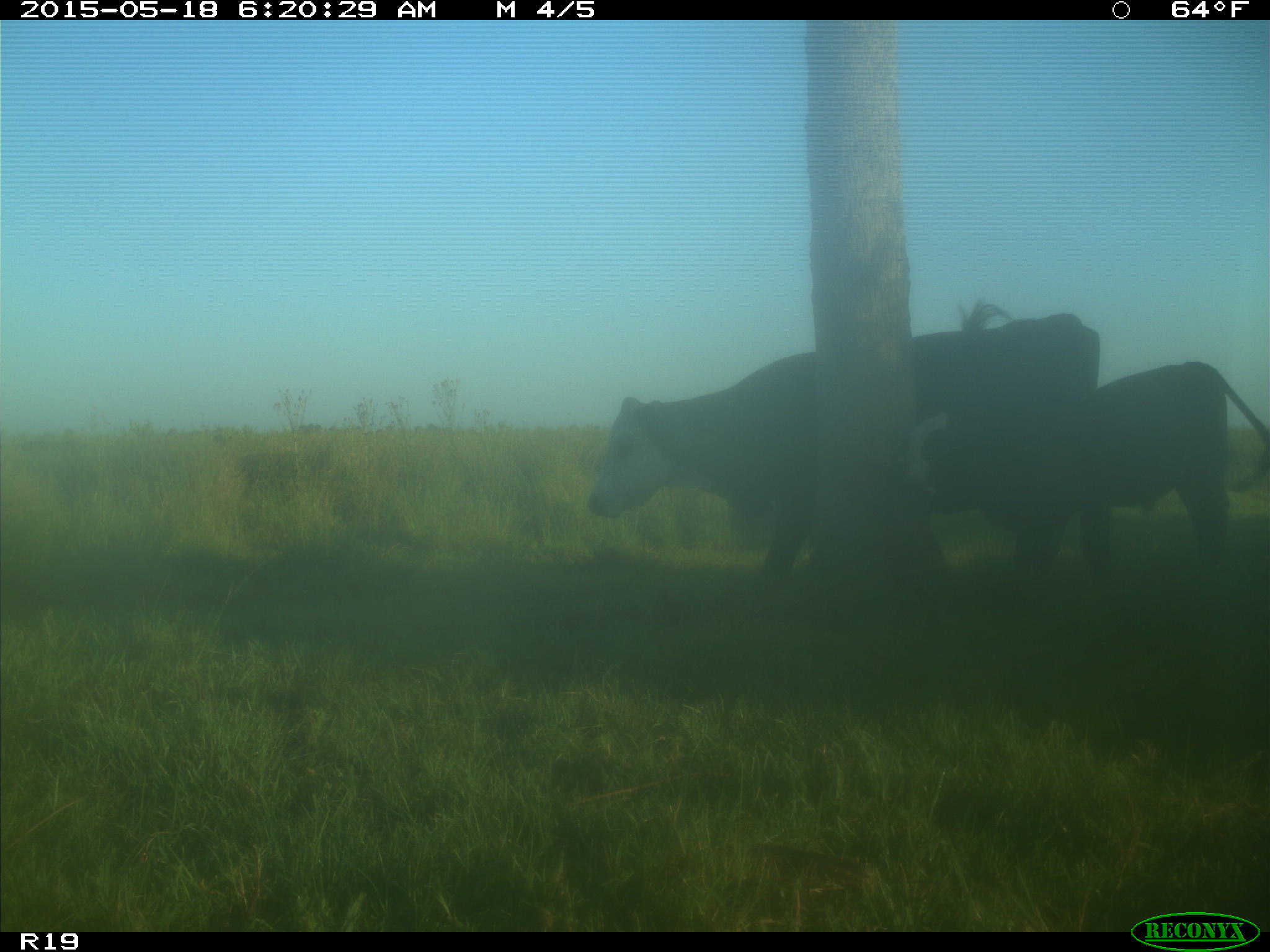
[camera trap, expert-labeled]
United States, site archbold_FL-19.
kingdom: Animalia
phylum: Chordata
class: Mammalia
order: Artiodactyla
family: Bovidae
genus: Bos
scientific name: Bos taurus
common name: domestic cow